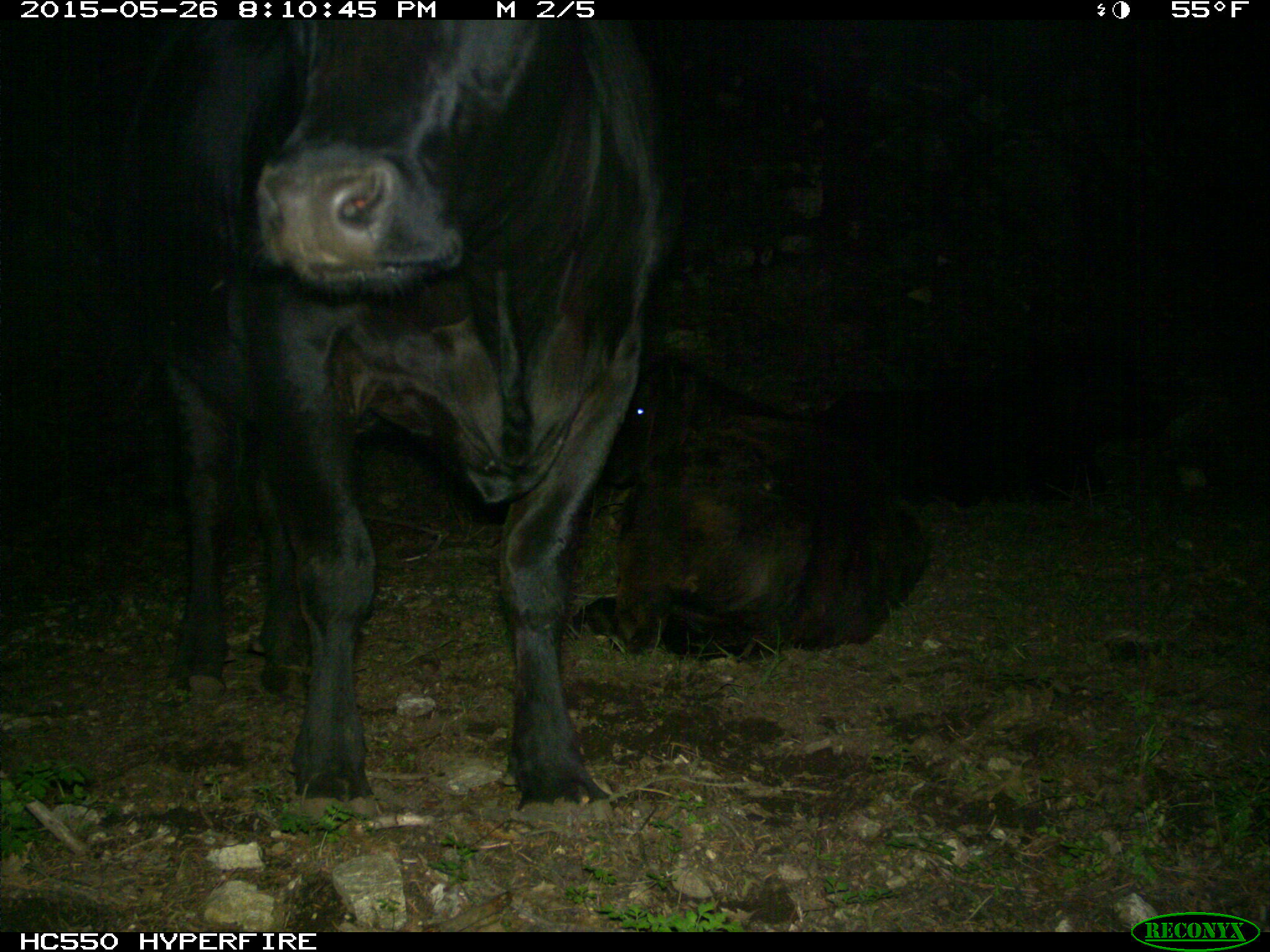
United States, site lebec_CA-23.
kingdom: Animalia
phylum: Chordata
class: Mammalia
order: Artiodactyla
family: Bovidae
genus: Bos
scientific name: Bos taurus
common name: domestic cow